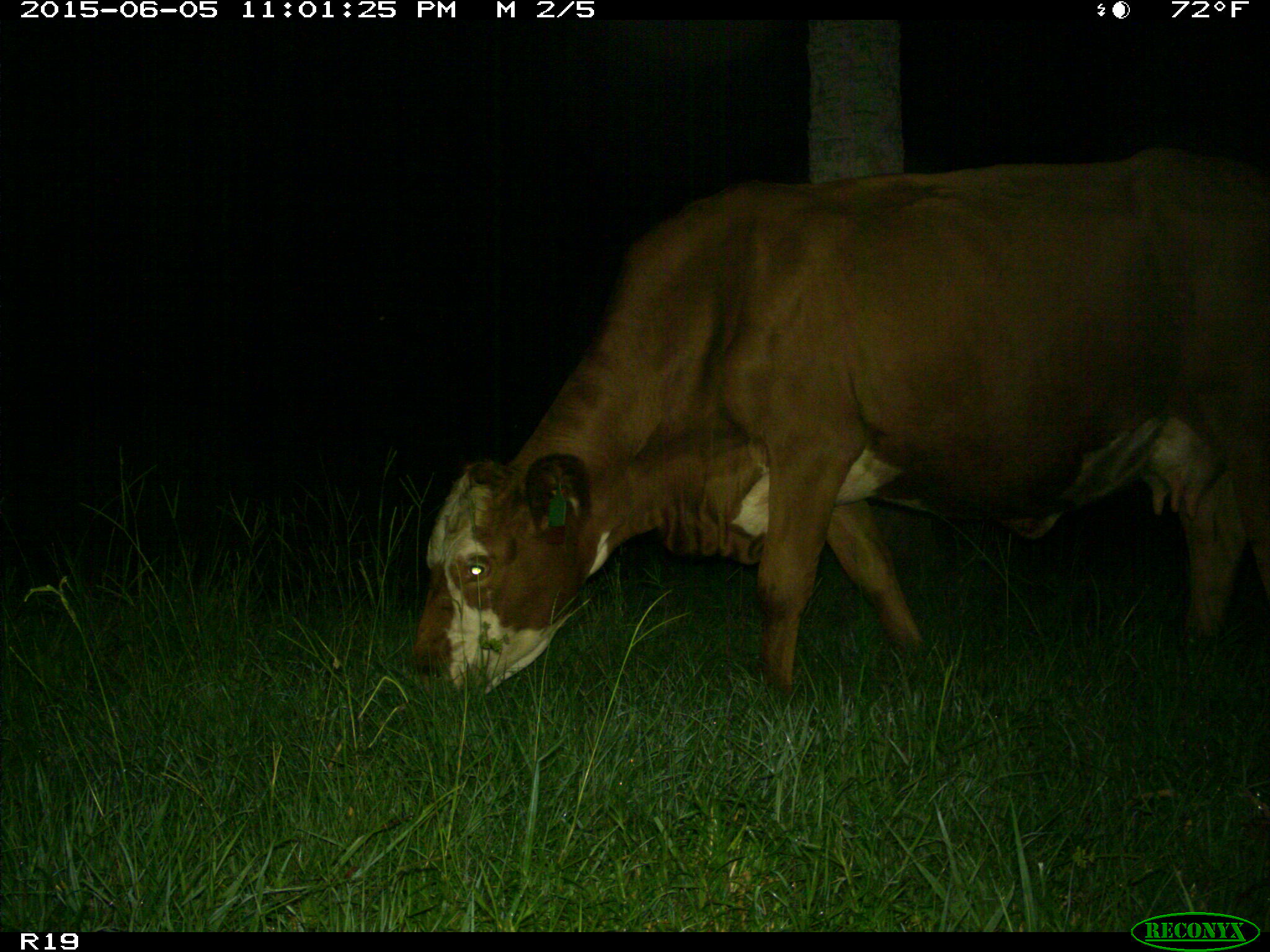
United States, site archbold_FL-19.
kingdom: Animalia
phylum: Chordata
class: Mammalia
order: Artiodactyla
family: Bovidae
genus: Bos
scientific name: Bos taurus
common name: domestic cow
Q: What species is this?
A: Bos taurus (domestic cow).